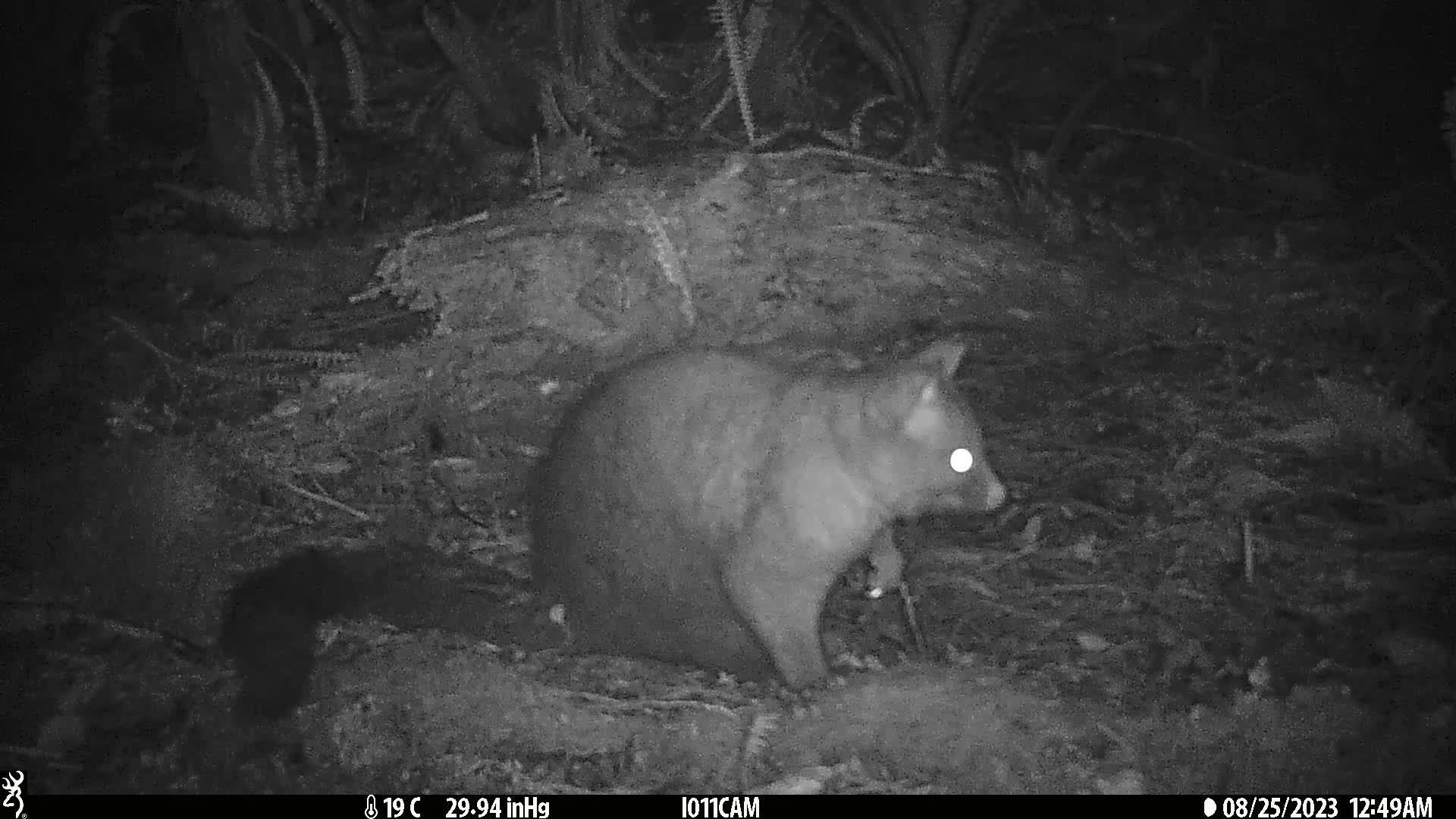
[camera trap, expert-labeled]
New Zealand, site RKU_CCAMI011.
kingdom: Animalia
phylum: Chordata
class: Mammalia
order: Diprotodontia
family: Phalangeridae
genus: Trichosurus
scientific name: Trichosurus vulpecula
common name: common brushtail possum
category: possum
Possum (common brushtail possum) (Trichosurus vulpecula).